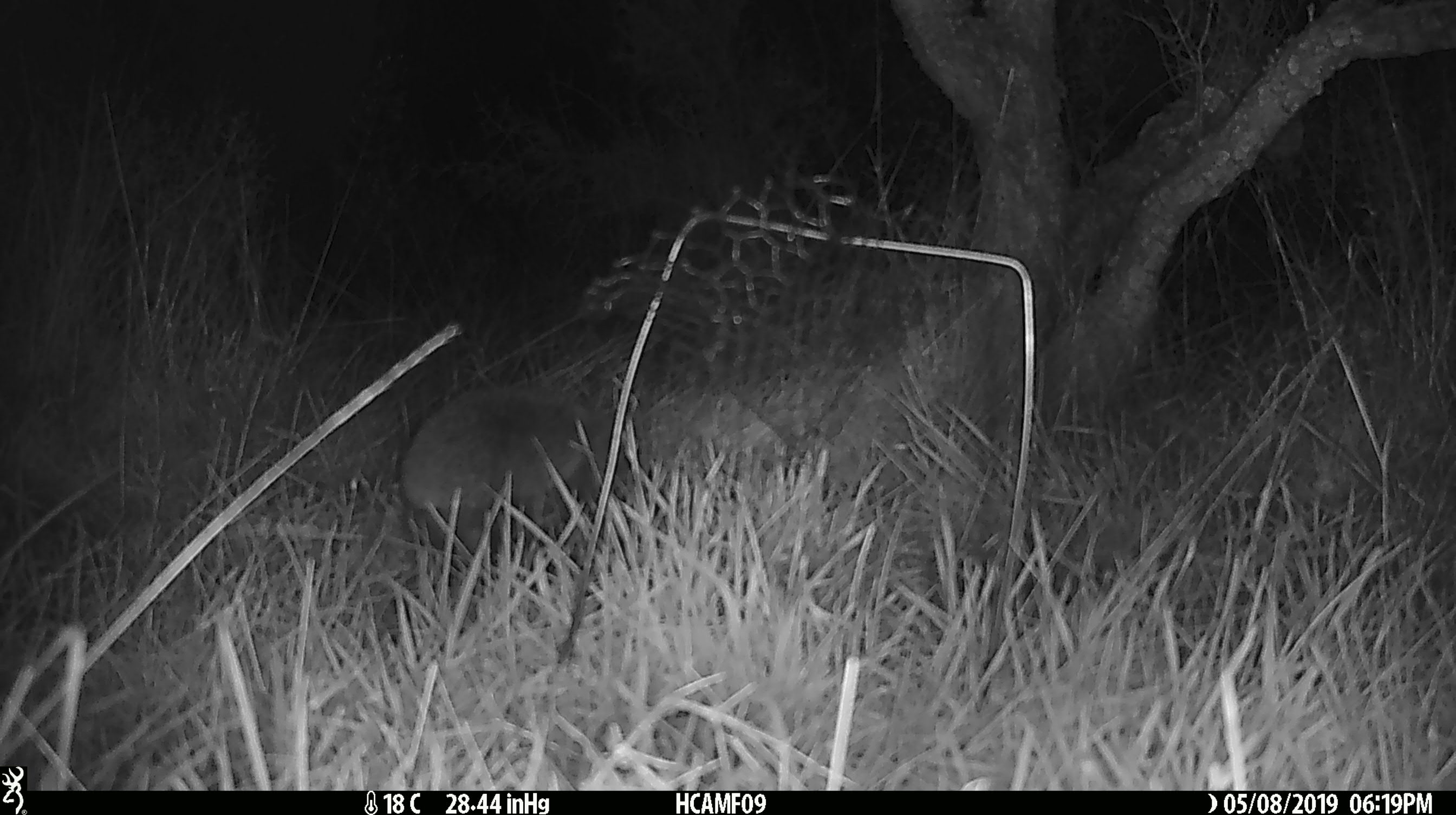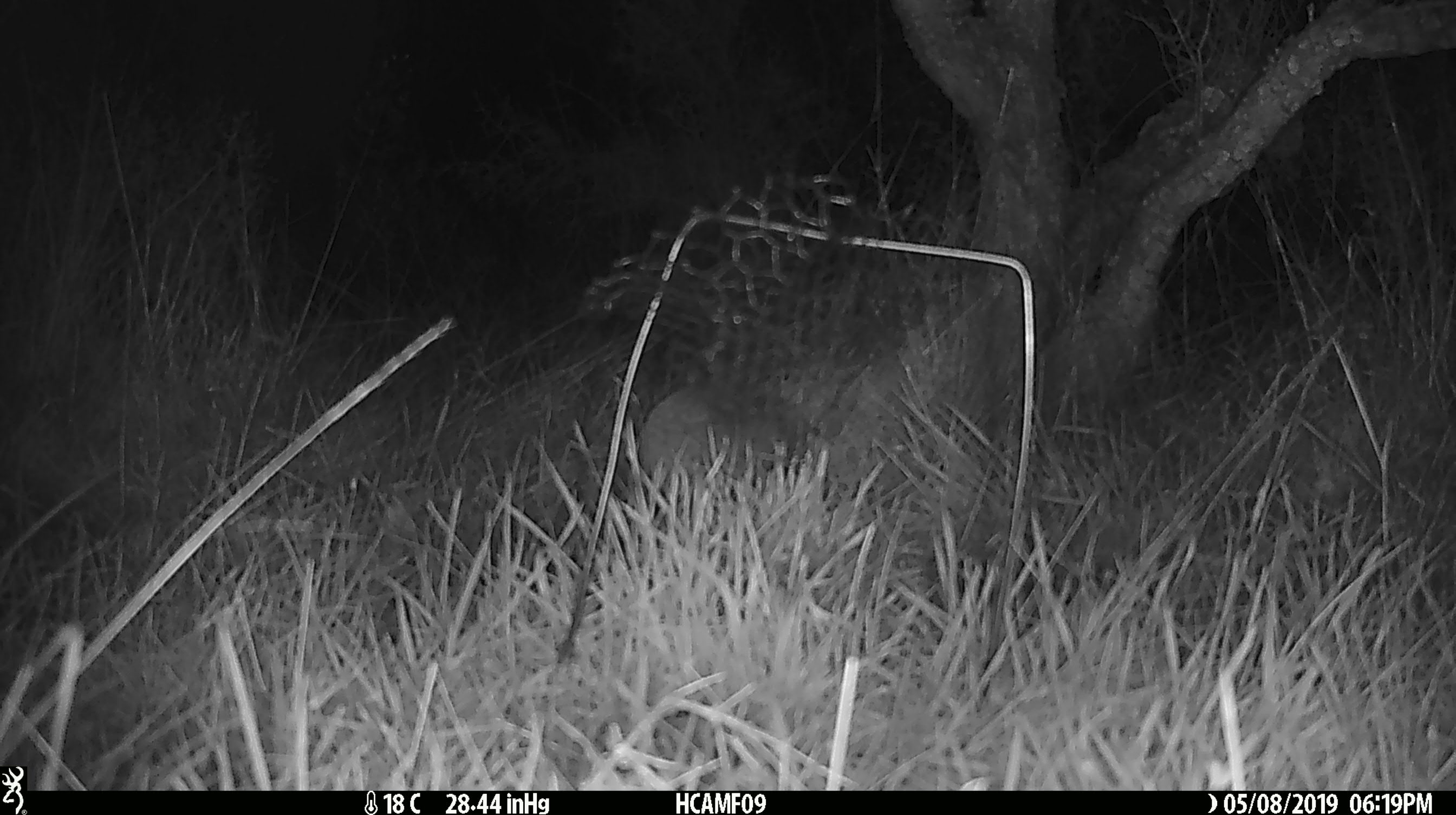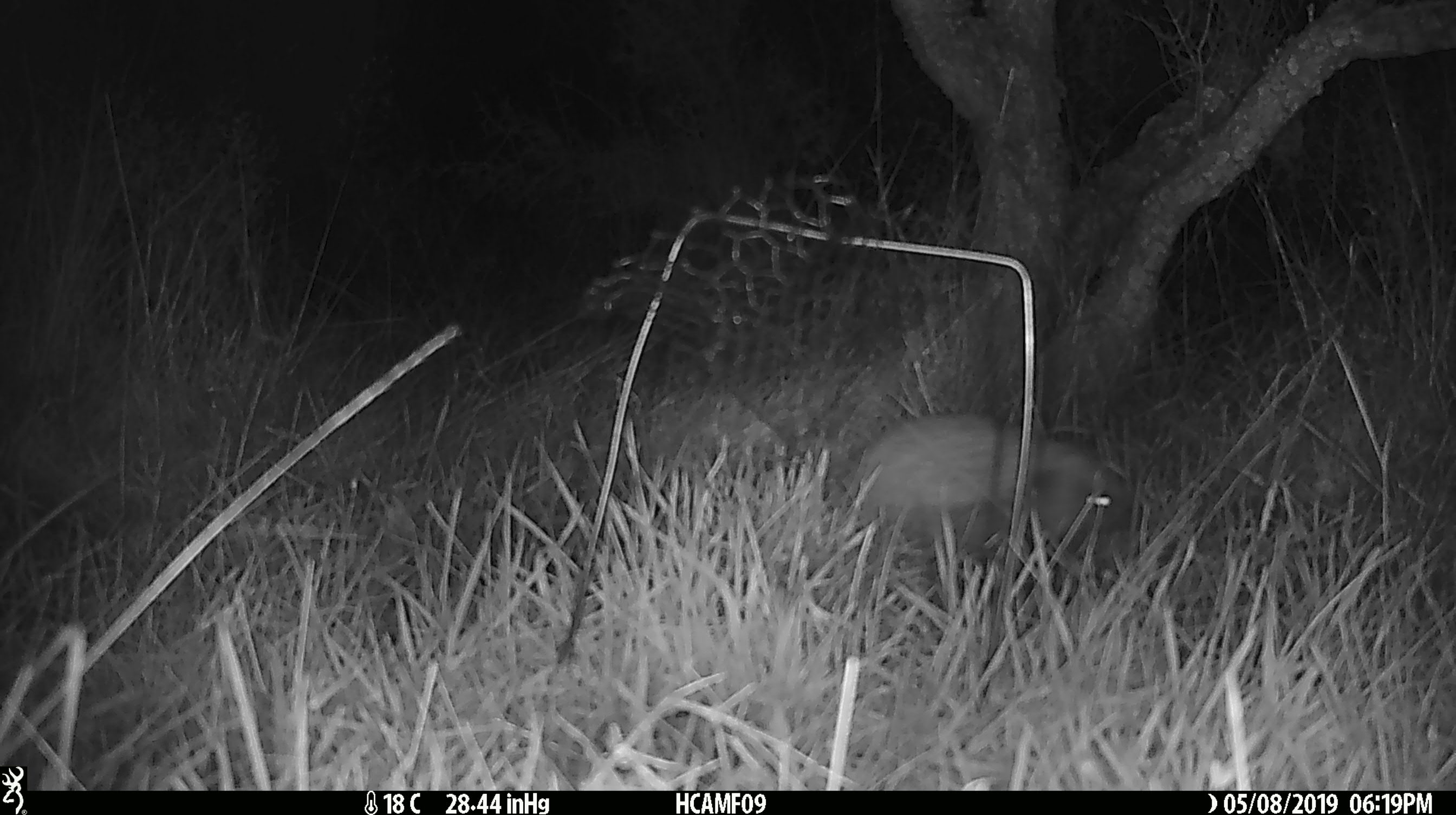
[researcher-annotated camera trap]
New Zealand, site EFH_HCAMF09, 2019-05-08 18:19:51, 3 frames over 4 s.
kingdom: Animalia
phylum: Chordata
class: Mammalia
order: Eulipotyphla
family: Erinaceidae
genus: Erinaceus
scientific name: Erinaceus europaeus europaeus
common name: european hedgehog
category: hedgehog